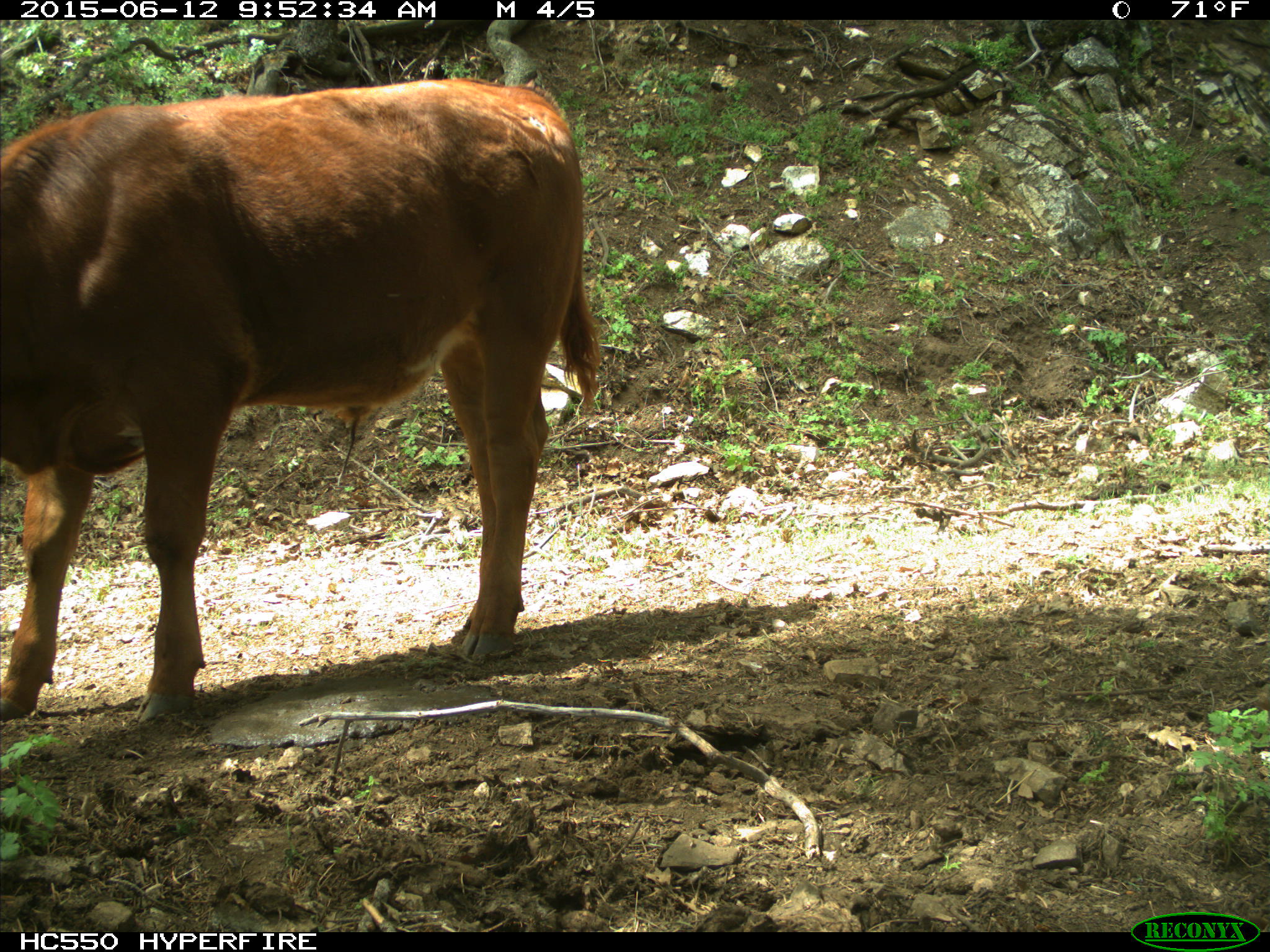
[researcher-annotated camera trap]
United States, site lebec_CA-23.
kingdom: Animalia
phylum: Chordata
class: Mammalia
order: Artiodactyla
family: Bovidae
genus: Bos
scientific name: Bos taurus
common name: domestic cow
Bos taurus (domestic cow).